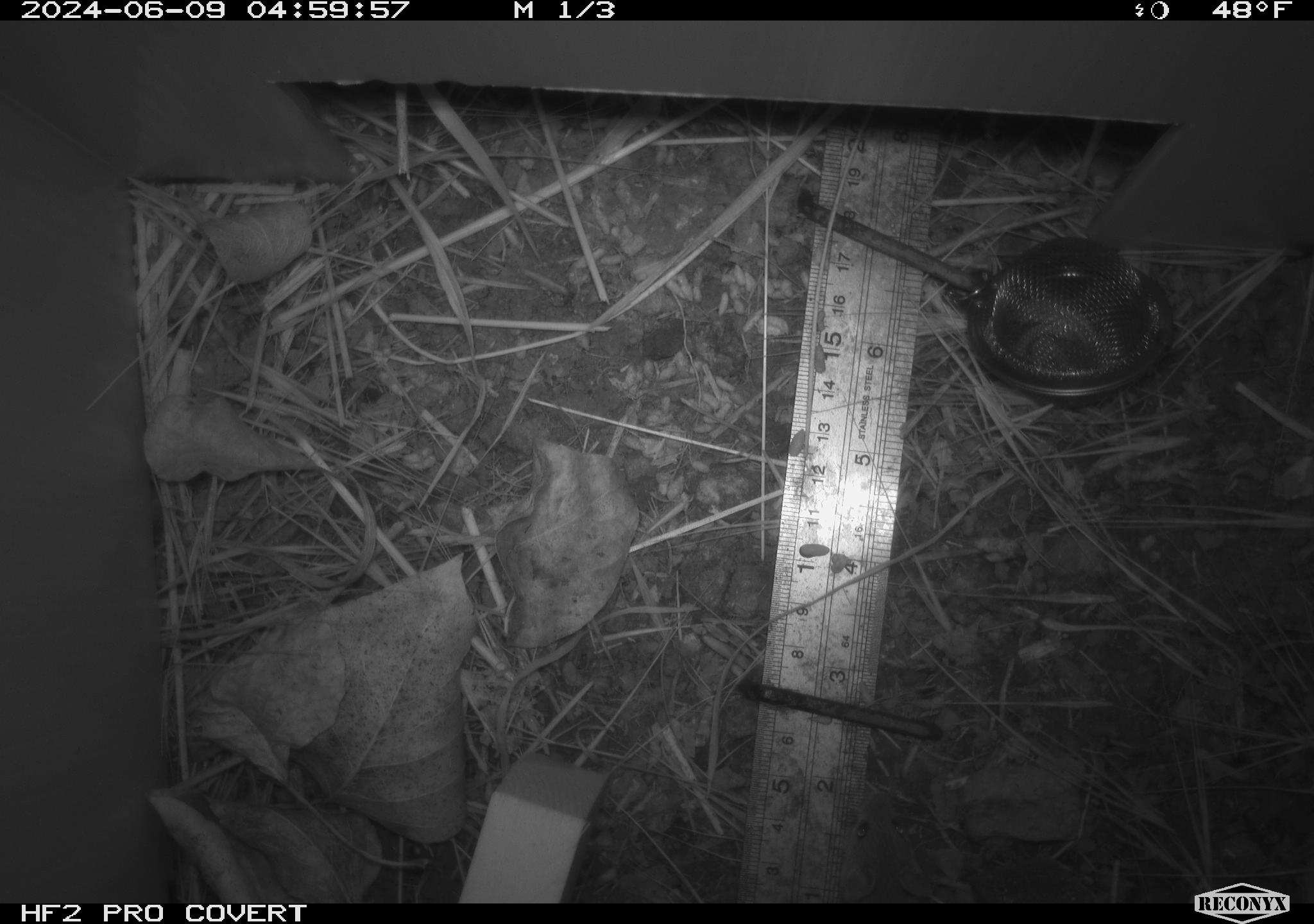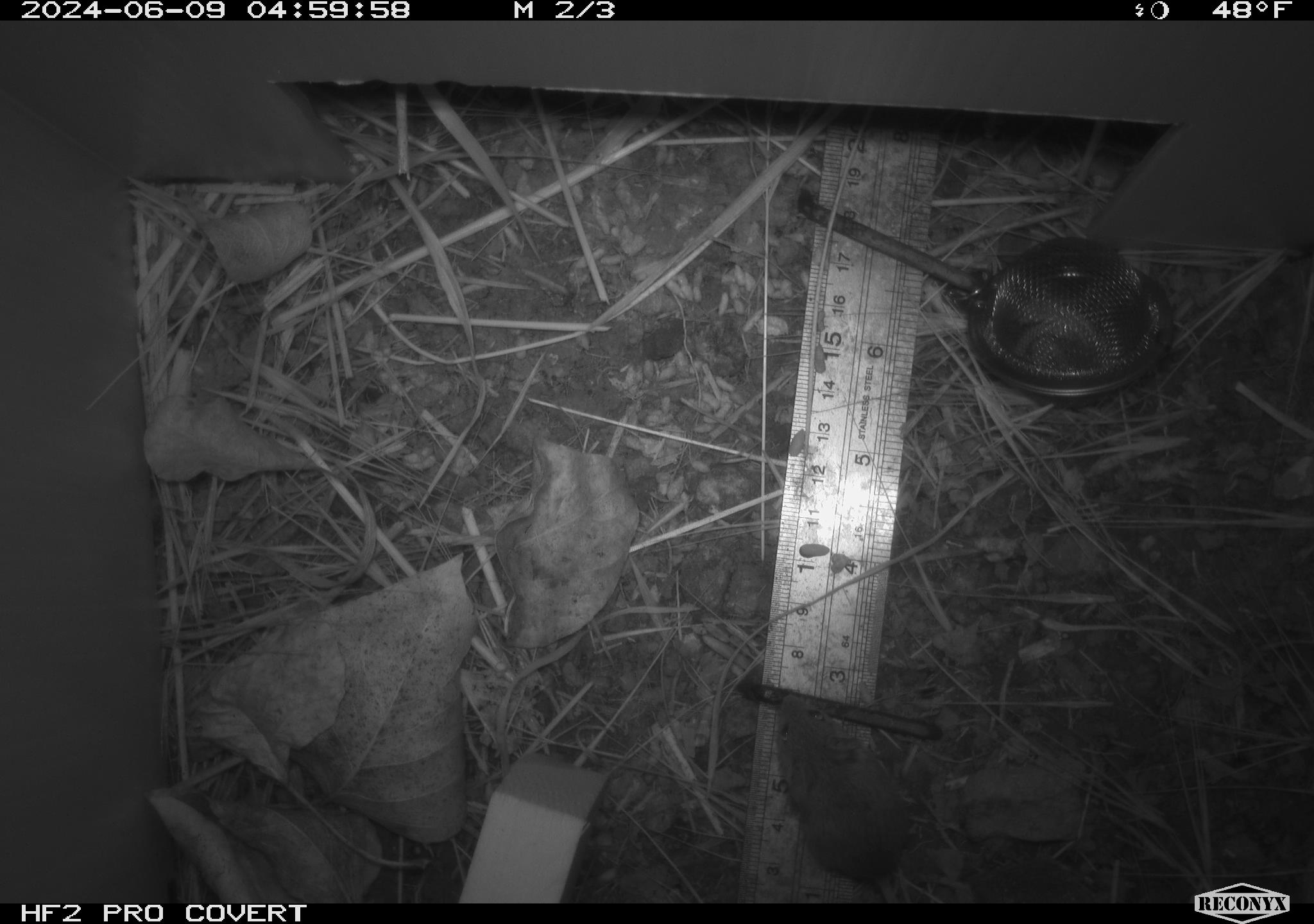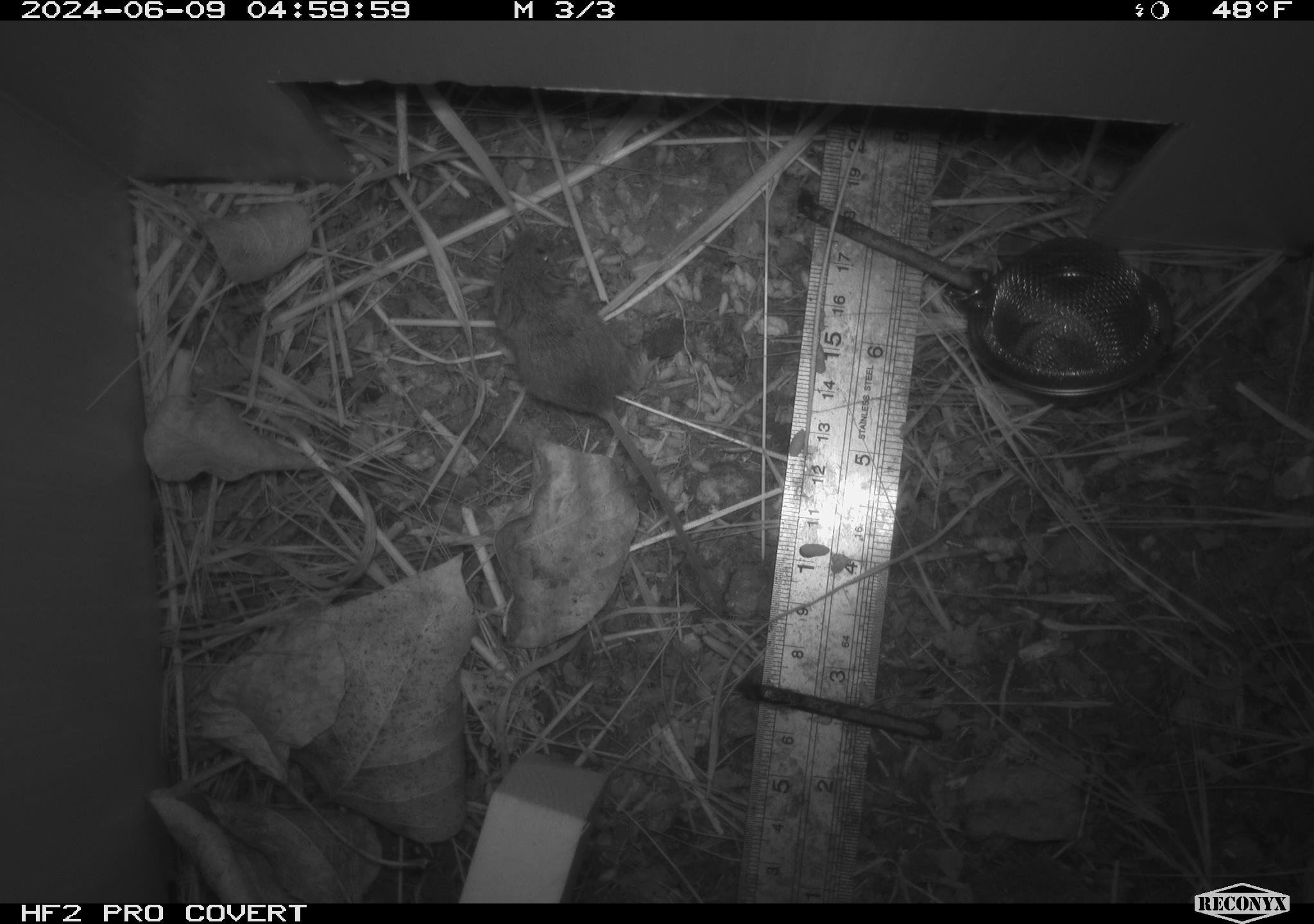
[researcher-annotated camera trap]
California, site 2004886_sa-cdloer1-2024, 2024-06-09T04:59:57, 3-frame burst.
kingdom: Animalia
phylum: Chordata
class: Mammalia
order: Rodentia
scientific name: Rodentia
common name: mouse species